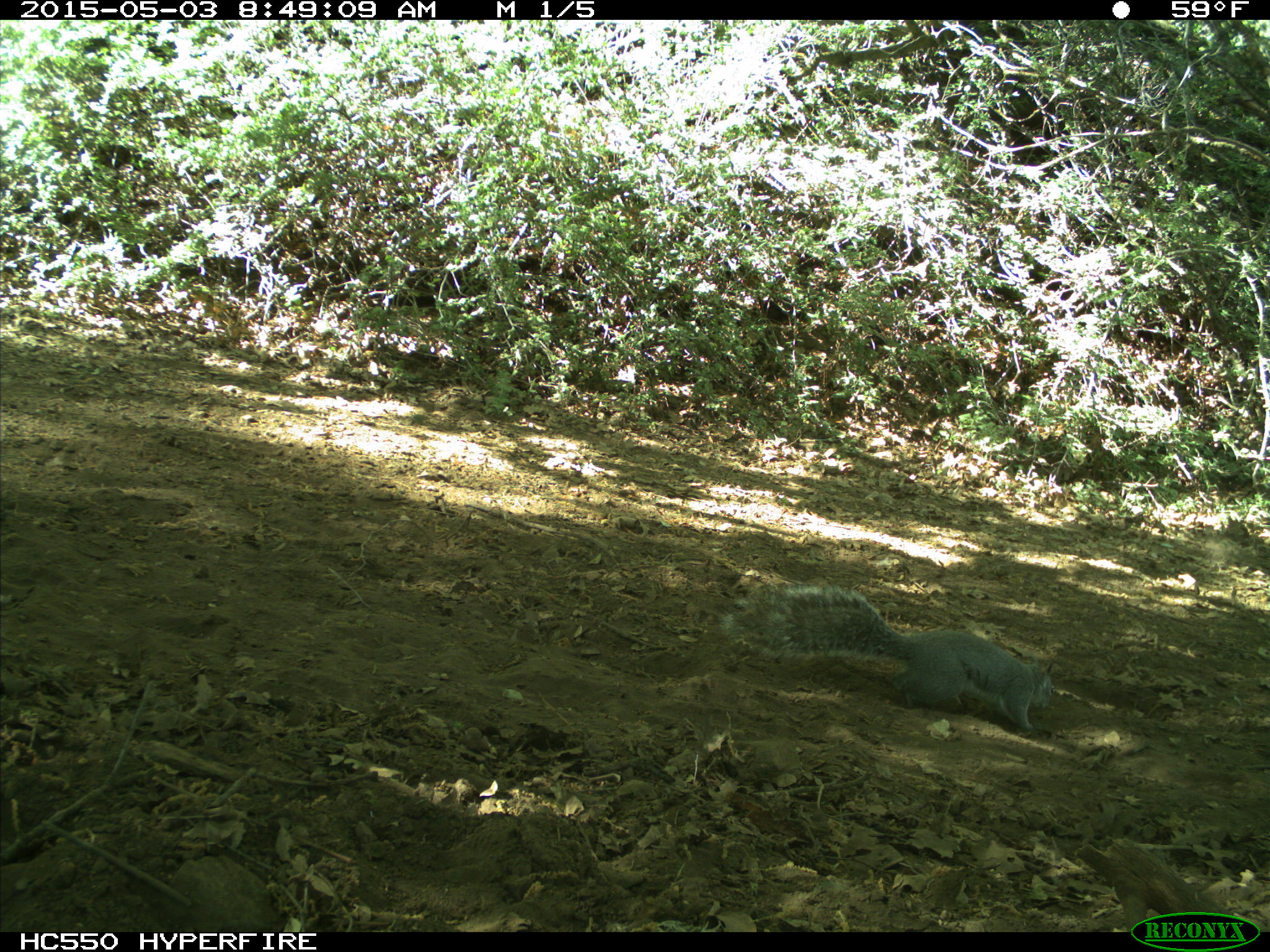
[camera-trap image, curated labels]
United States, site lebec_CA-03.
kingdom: Animalia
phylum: Chordata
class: Mammalia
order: Rodentia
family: Sciuridae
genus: Sciurus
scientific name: Sciurus carolinensis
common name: eastern gray squirrel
Sciurus carolinensis (eastern gray squirrel).